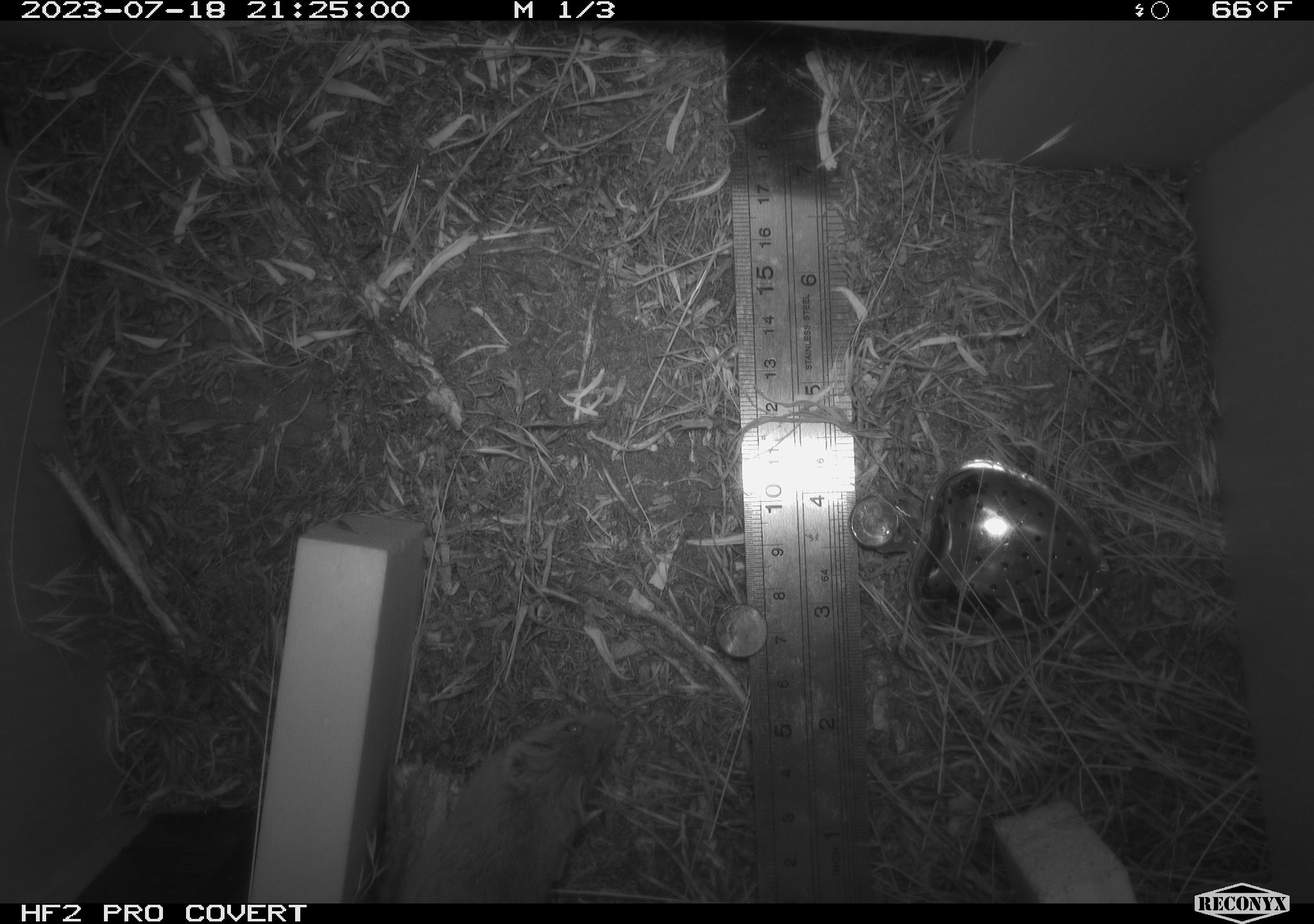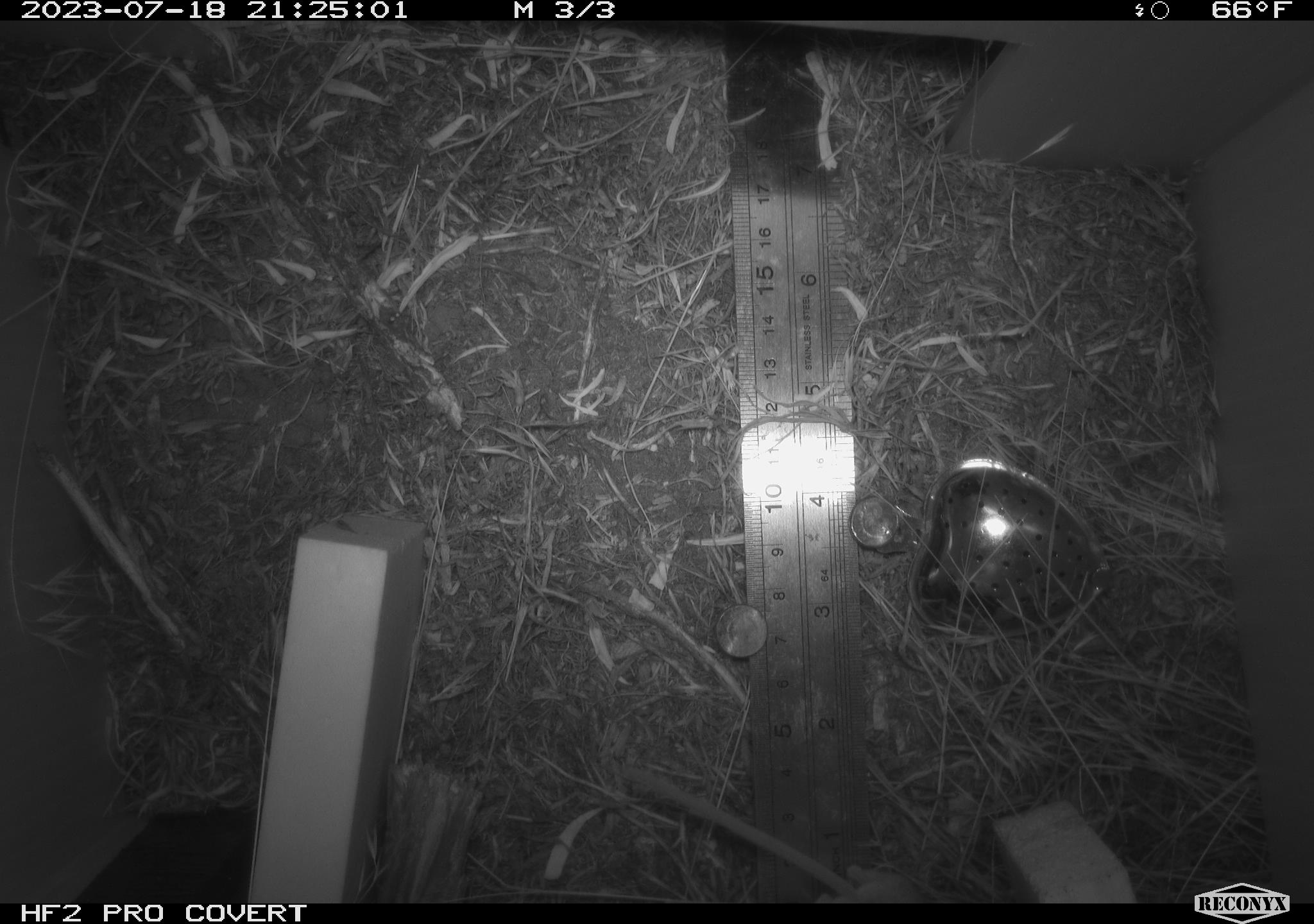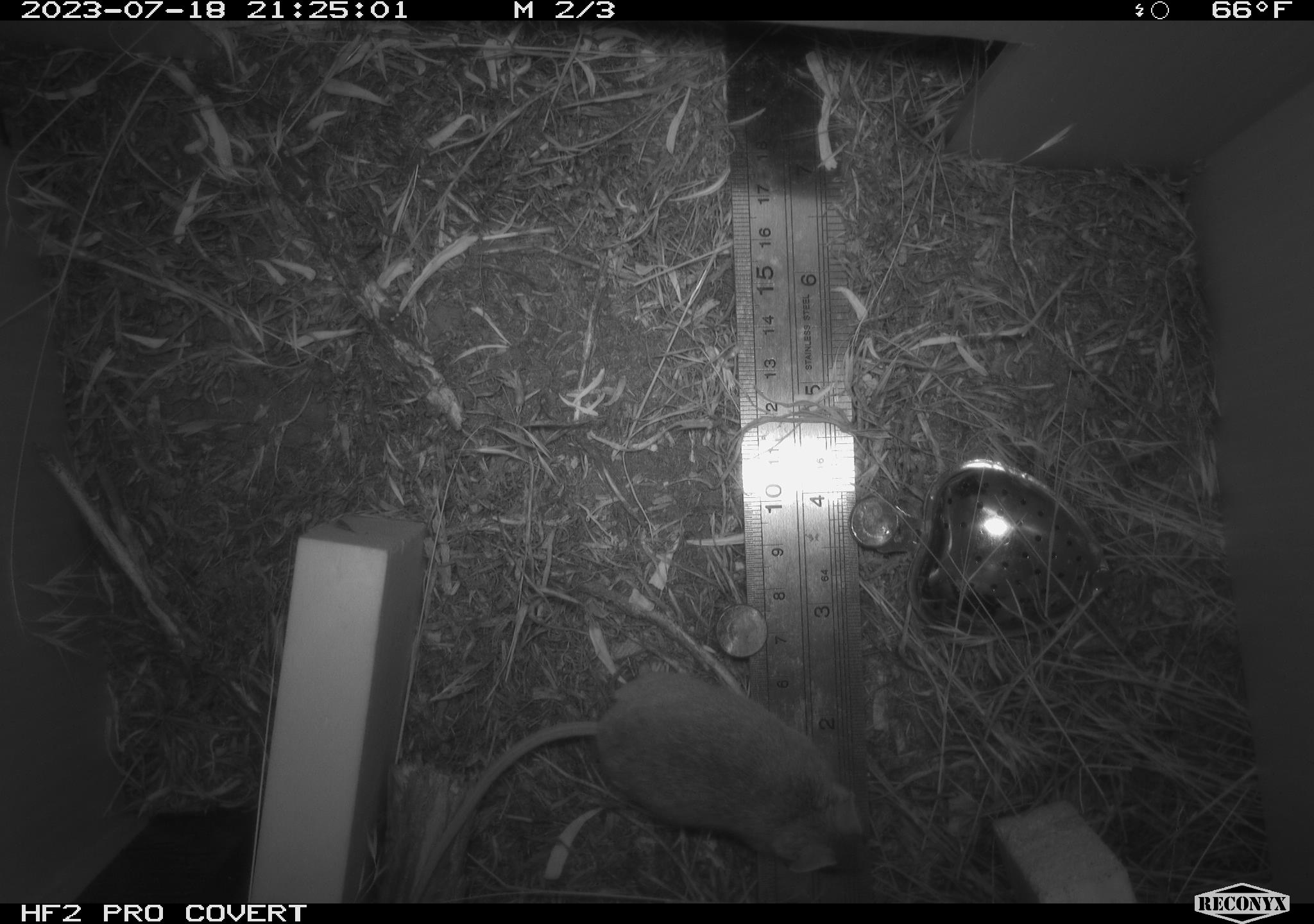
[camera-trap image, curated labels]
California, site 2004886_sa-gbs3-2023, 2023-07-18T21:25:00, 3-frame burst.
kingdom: Animalia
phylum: Chordata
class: Mammalia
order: Rodentia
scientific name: Rodentia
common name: mouse species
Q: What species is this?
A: Mouse species (Rodentia).